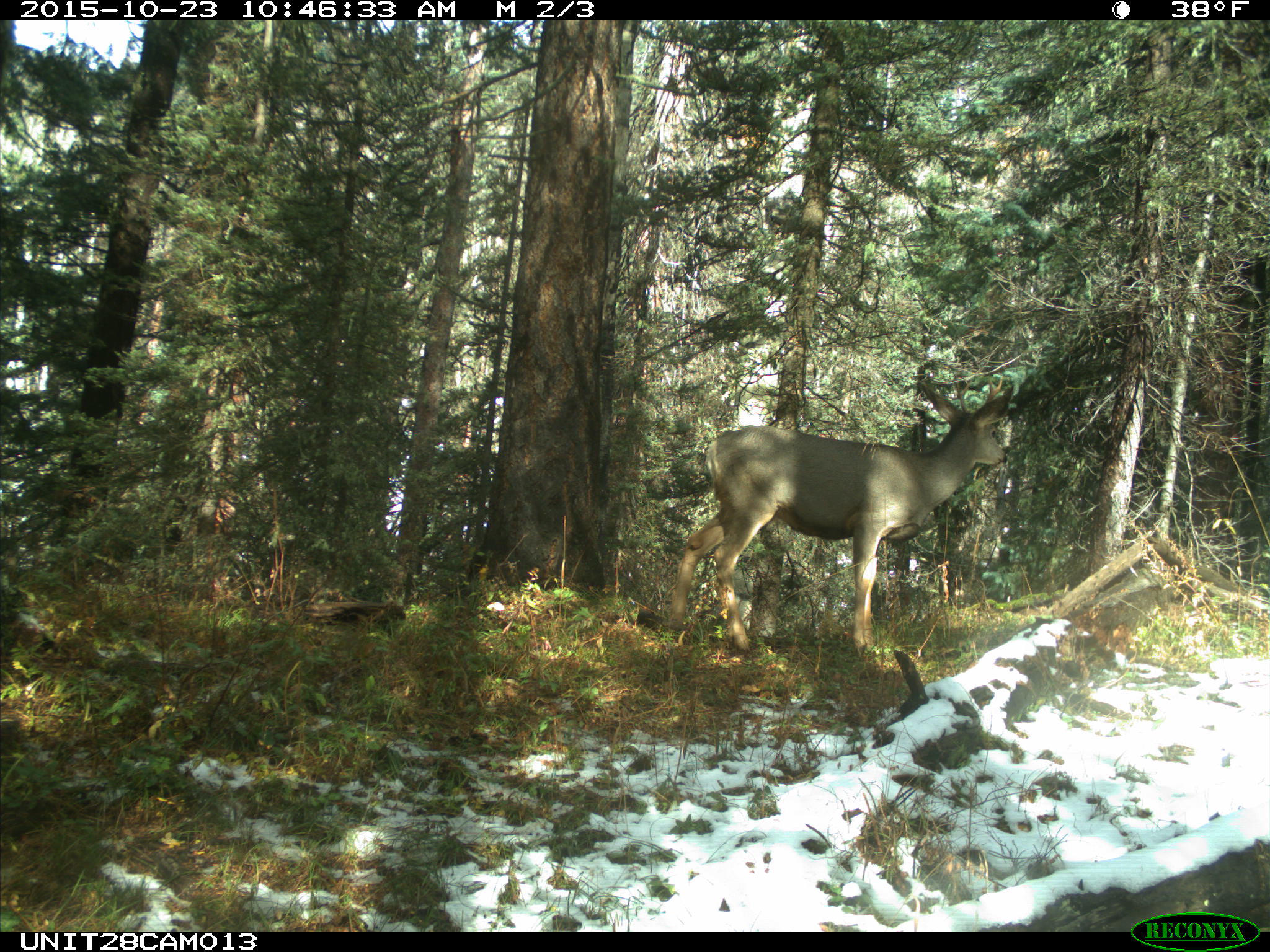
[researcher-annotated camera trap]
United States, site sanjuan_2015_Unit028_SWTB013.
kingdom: Animalia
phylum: Chordata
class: Mammalia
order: Artiodactyla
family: Cervidae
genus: Odocoileus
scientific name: Odocoileus hemionus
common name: mule deer